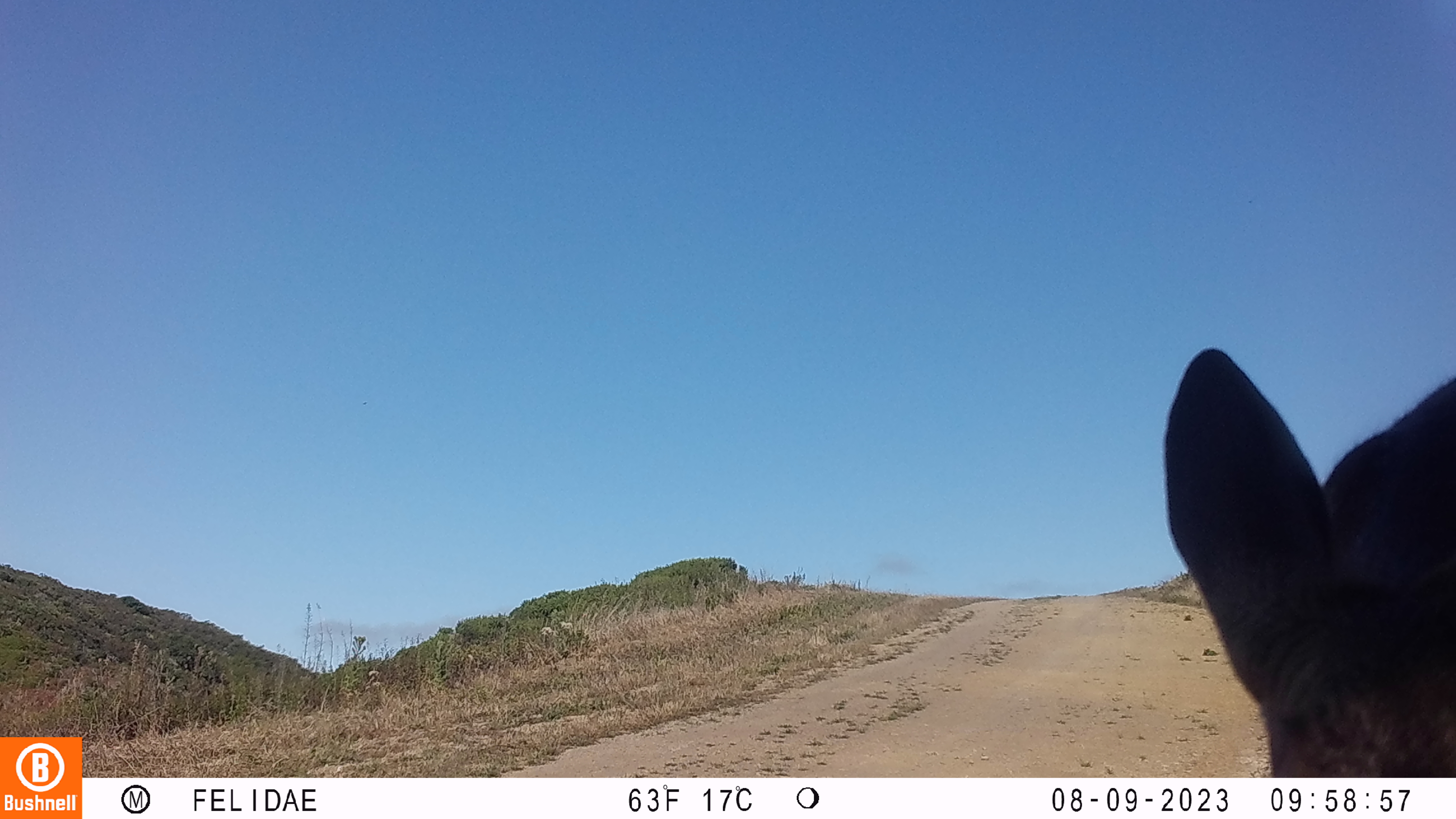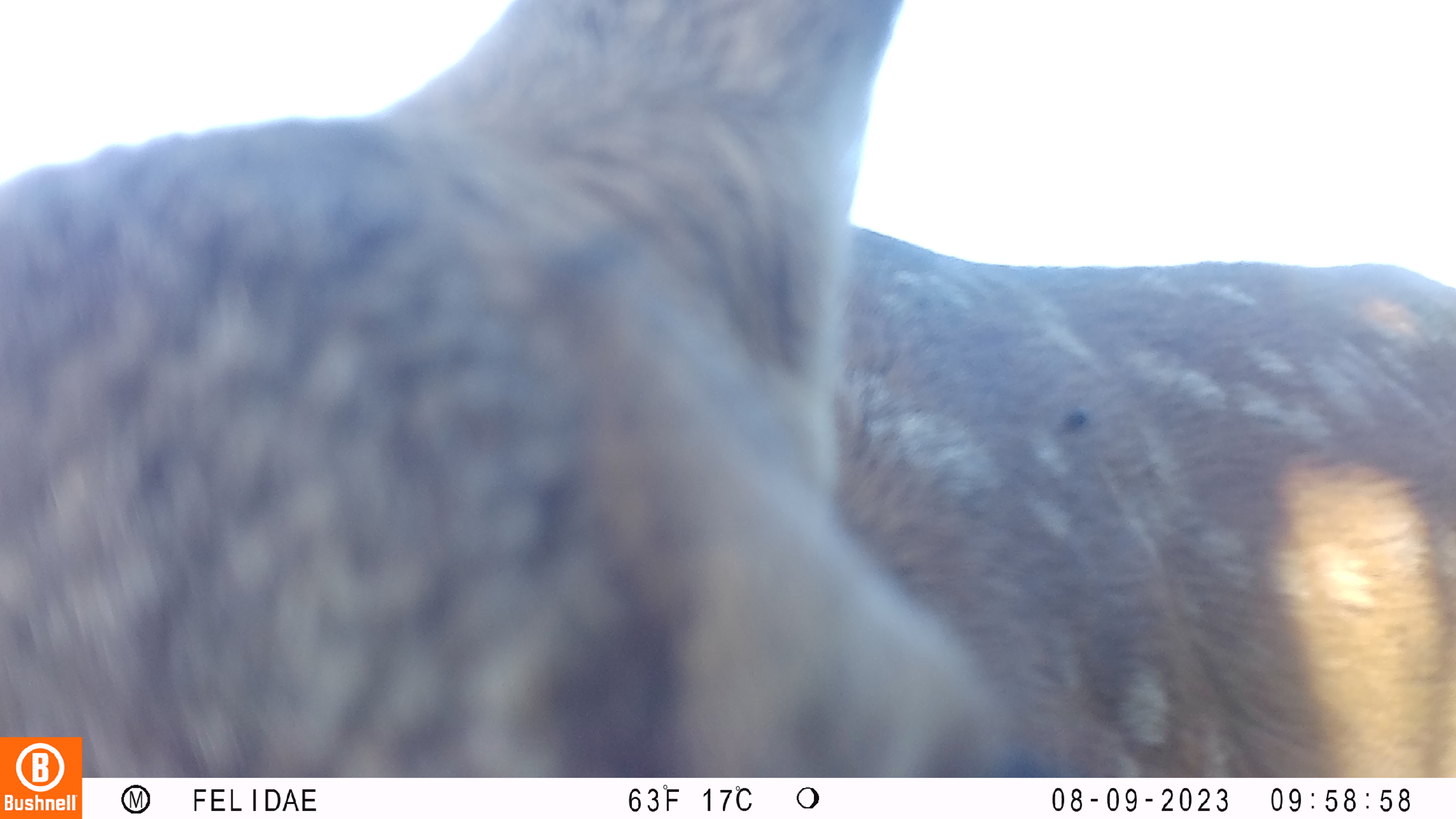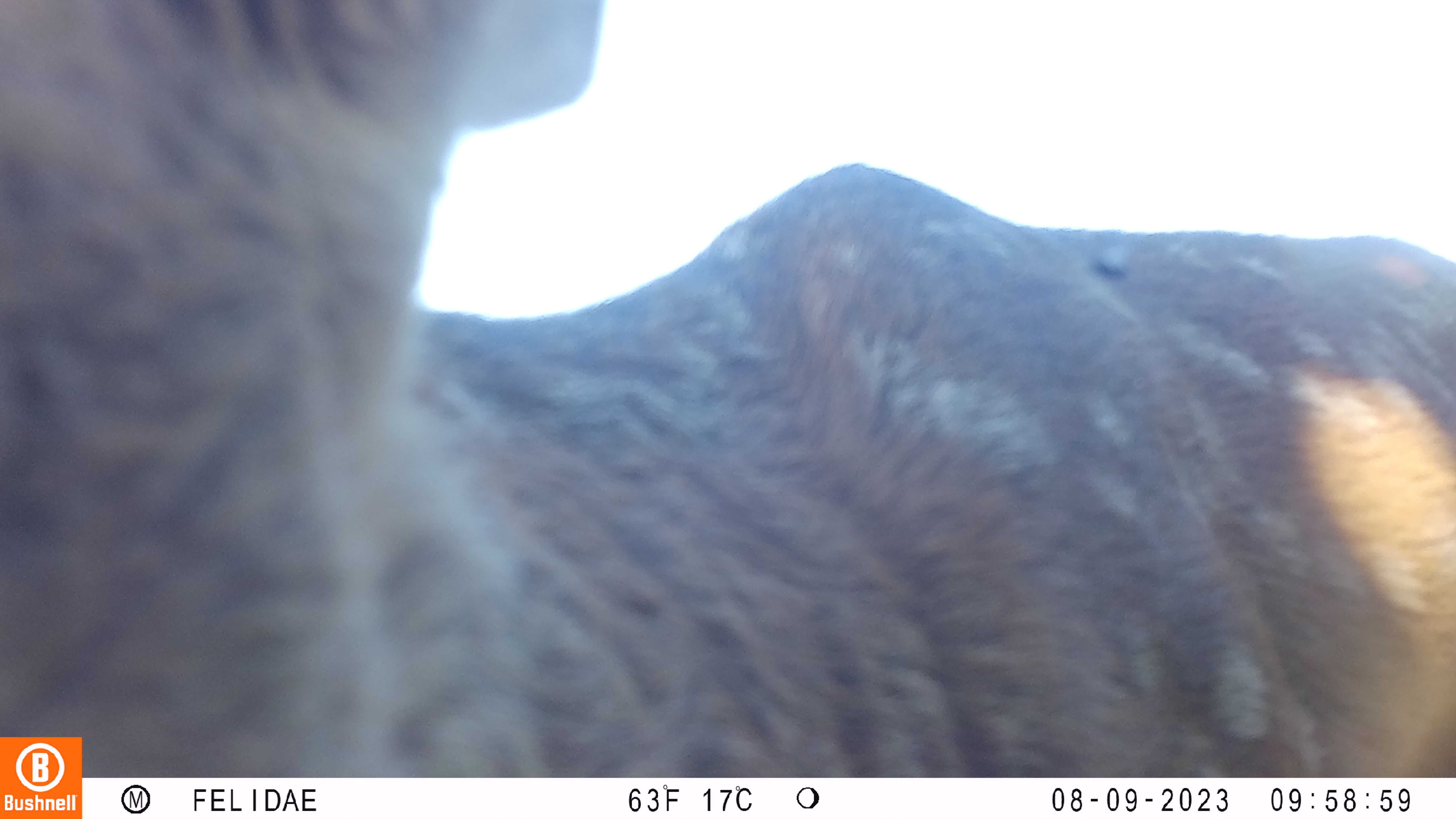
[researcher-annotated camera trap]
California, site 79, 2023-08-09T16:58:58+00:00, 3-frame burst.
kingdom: Animalia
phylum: Chordata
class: Mammalia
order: Artiodactyla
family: Cervidae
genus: Odocoileus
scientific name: Odocoileus hemionus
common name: mule deer